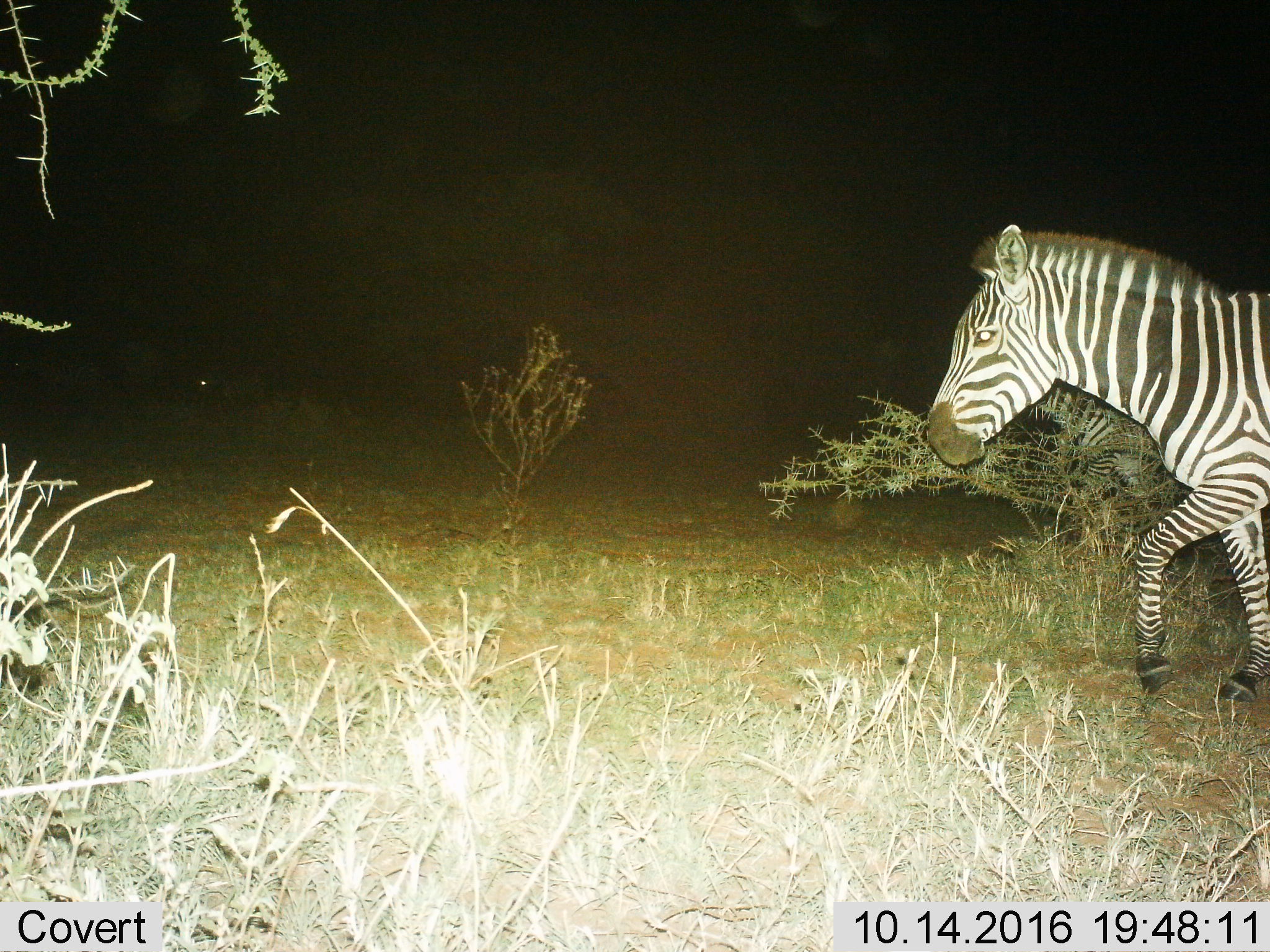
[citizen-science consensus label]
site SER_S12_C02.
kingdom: Animalia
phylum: Chordata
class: Mammalia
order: Perissodactyla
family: Equidae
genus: Equus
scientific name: Equus quagga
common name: plains zebra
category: zebraplains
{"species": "zebraplains (plains zebra) (Equus quagga)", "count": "1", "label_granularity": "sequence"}